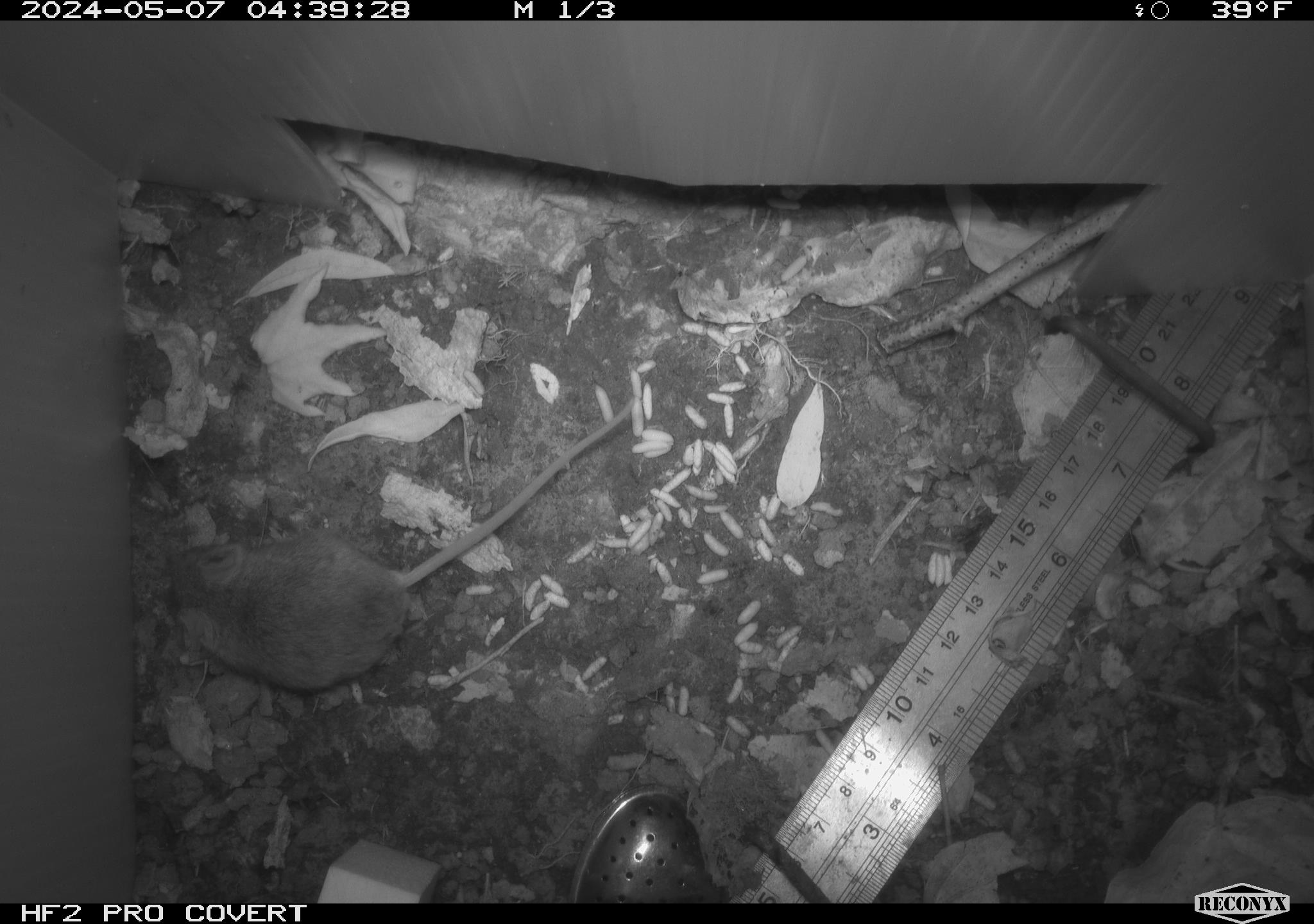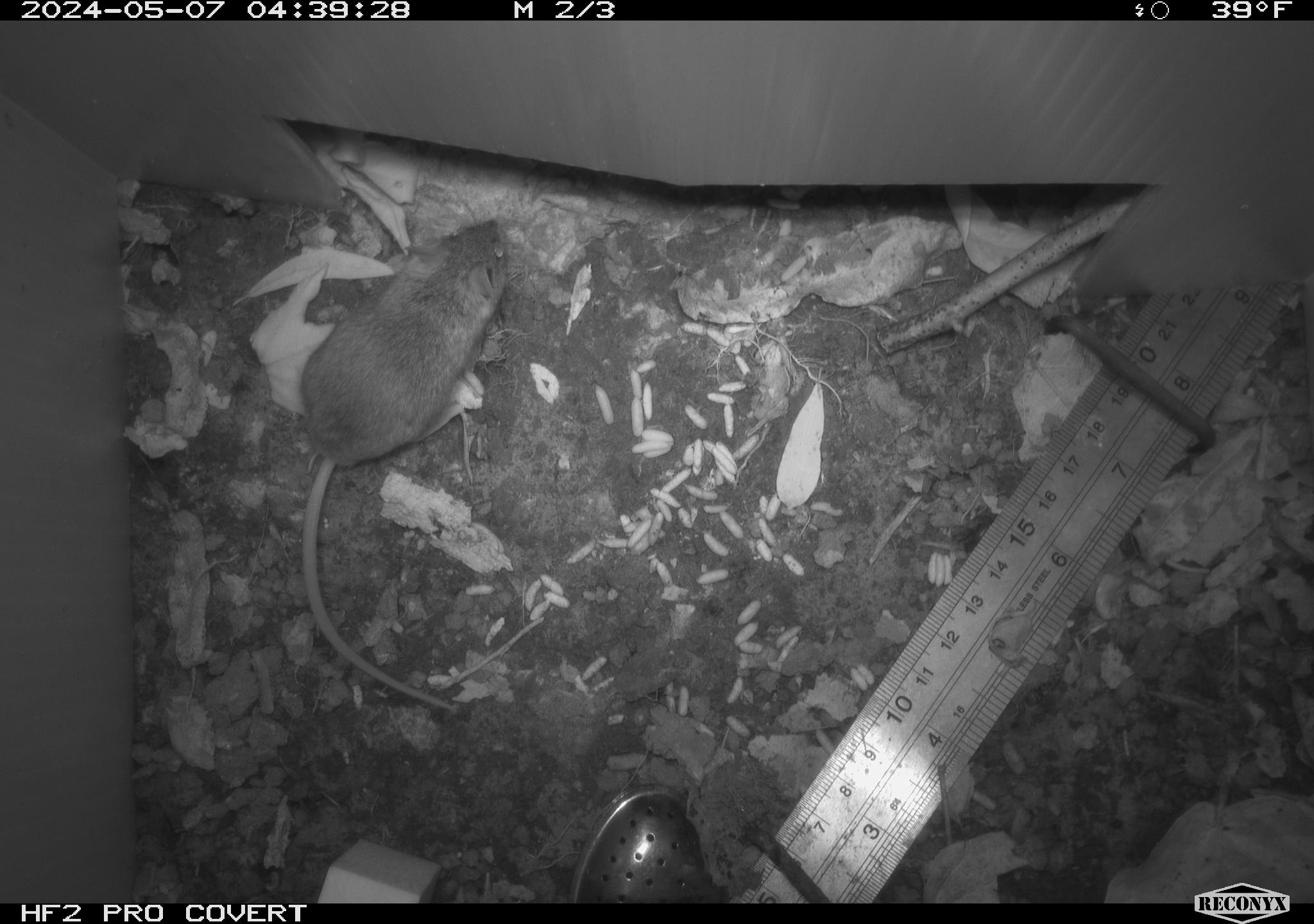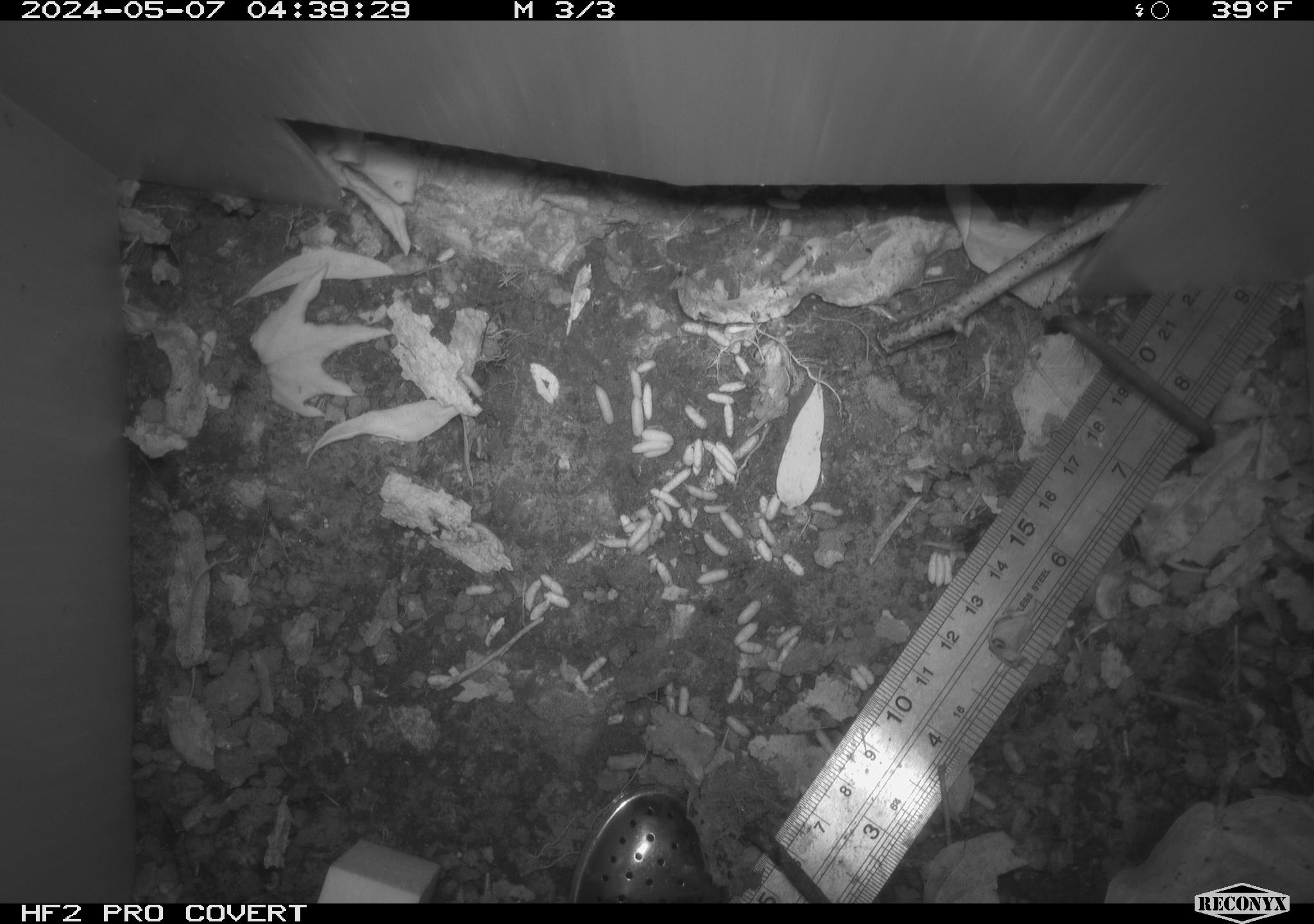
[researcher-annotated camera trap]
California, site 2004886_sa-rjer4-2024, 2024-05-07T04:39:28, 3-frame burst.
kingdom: Animalia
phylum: Chordata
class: Mammalia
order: Rodentia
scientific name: Rodentia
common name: mouse species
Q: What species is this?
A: Mouse species (Rodentia).